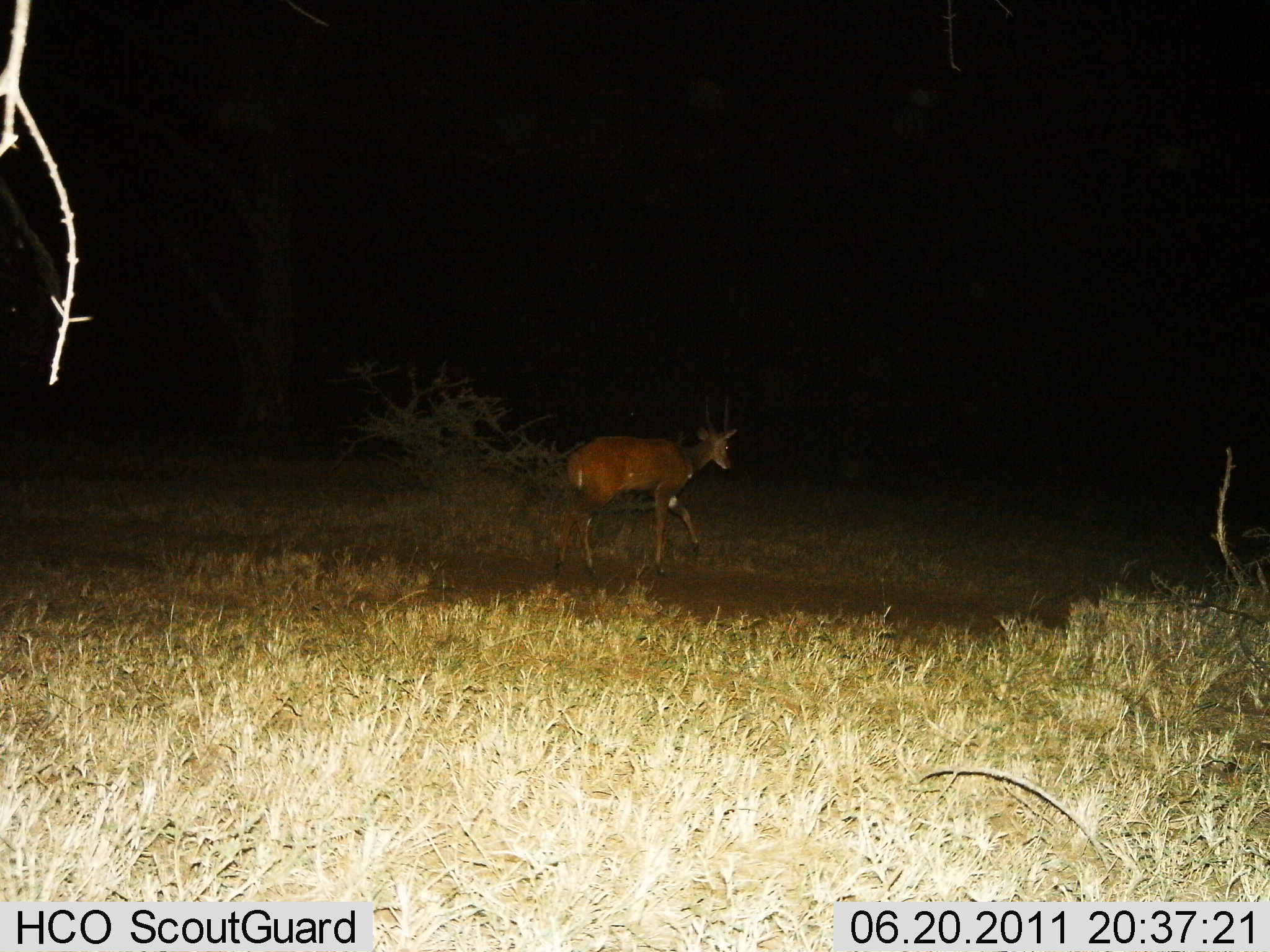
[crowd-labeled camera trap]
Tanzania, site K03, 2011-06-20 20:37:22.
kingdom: Animalia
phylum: Chordata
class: Mammalia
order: Artiodactyla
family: Bovidae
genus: Tragelaphus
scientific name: Tragelaphus scriptus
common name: bushbuck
Bushbuck (Tragelaphus scriptus), count 1. Behavior (volunteer vote fractions): standing 0%, resting 0%, moving 100%, interacting 0%. Young present (vote fraction): 0%. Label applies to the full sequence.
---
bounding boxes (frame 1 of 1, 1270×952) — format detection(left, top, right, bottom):
animal: detection(553, 394, 739, 580)